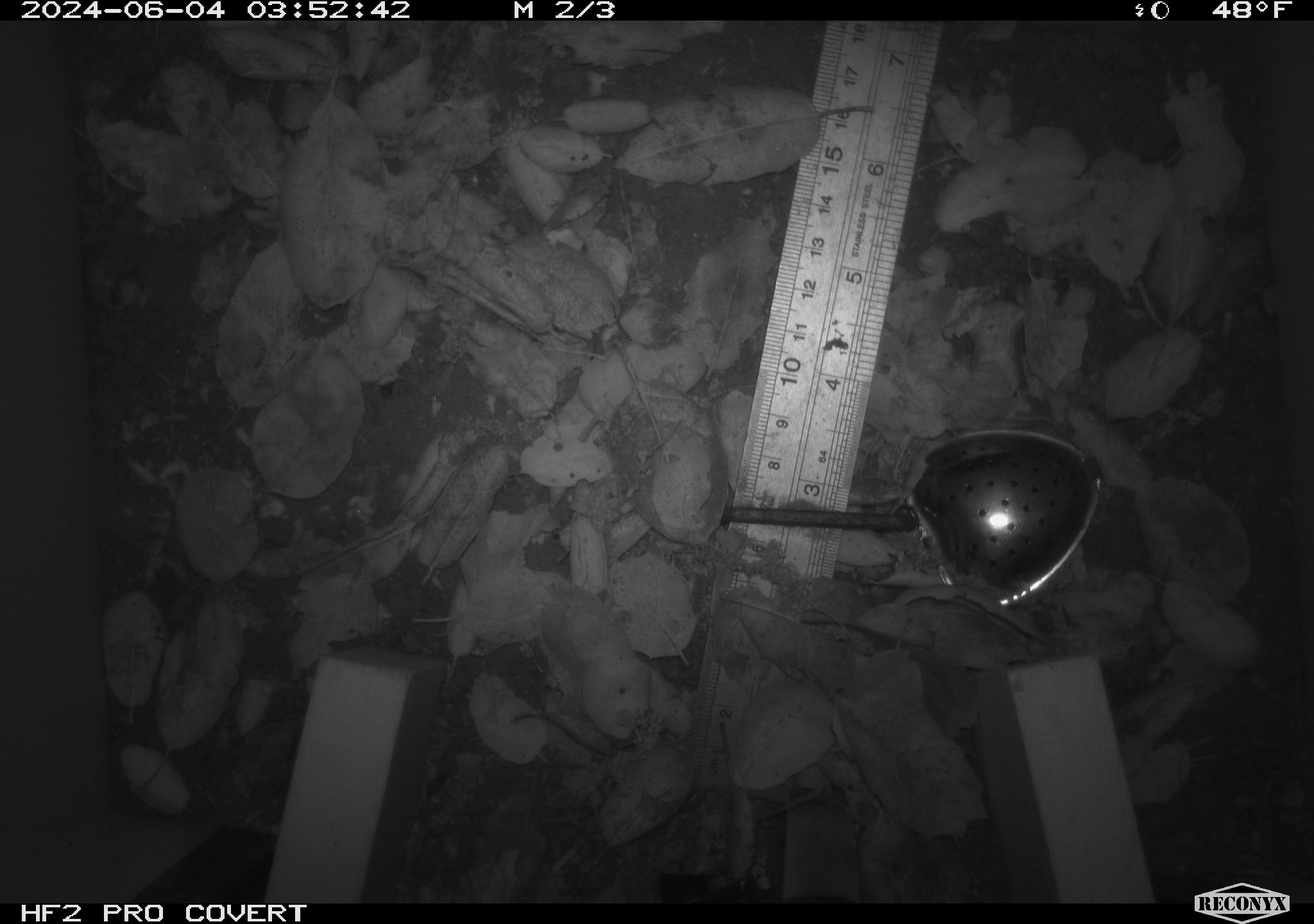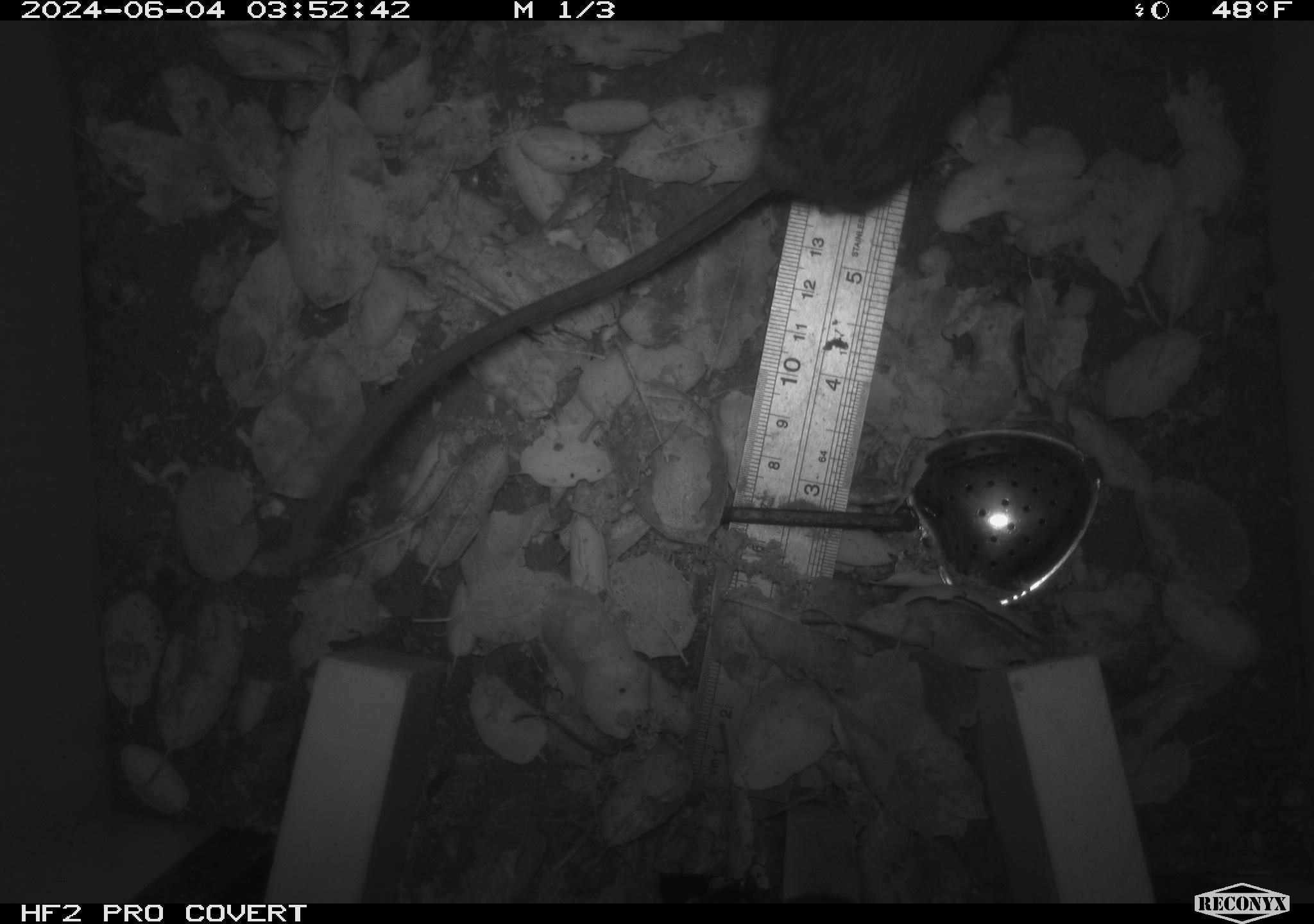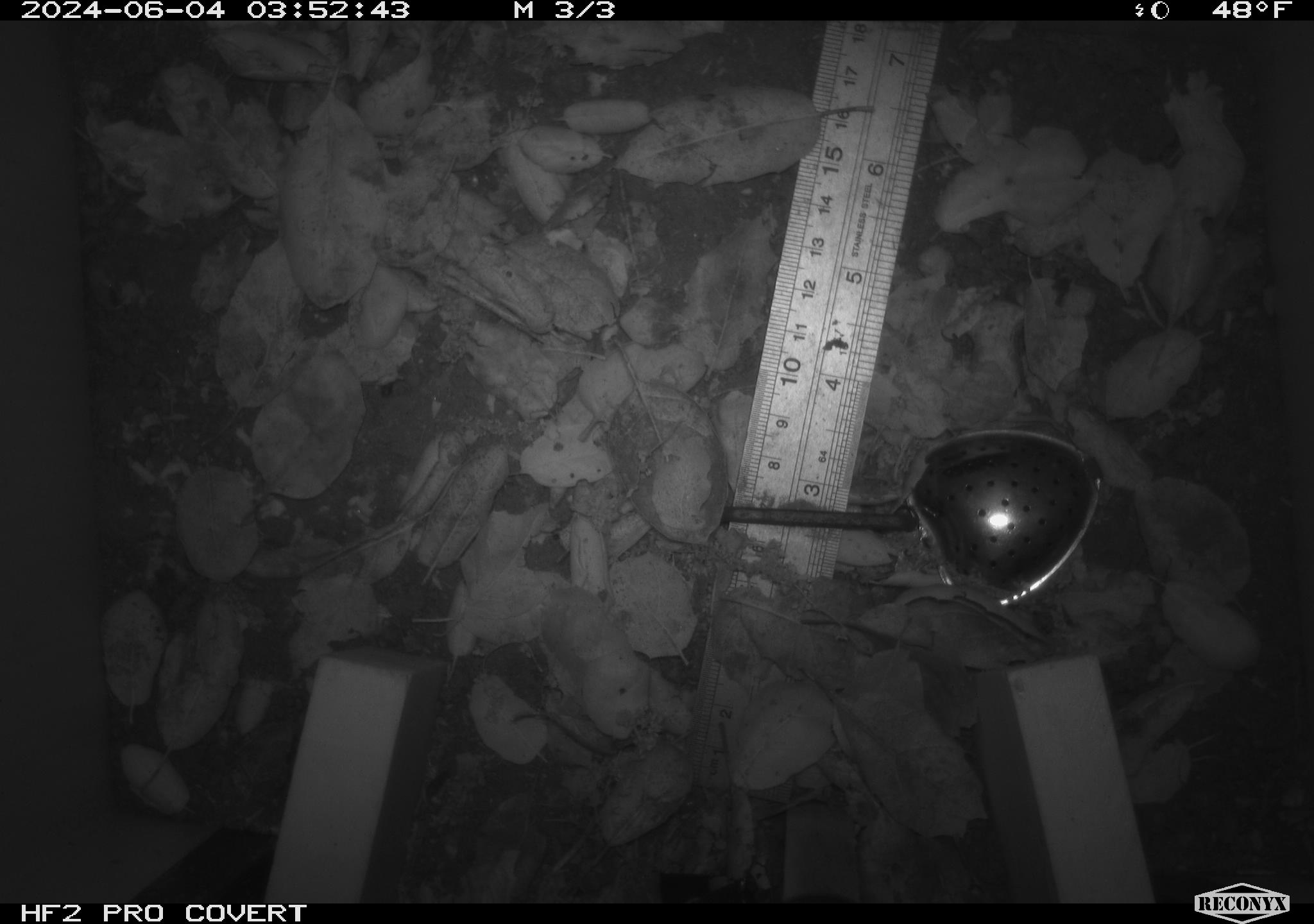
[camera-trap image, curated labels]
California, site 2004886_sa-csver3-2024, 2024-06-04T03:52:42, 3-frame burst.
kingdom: Animalia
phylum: Chordata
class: Mammalia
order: Rodentia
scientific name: Rodentia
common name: rodent